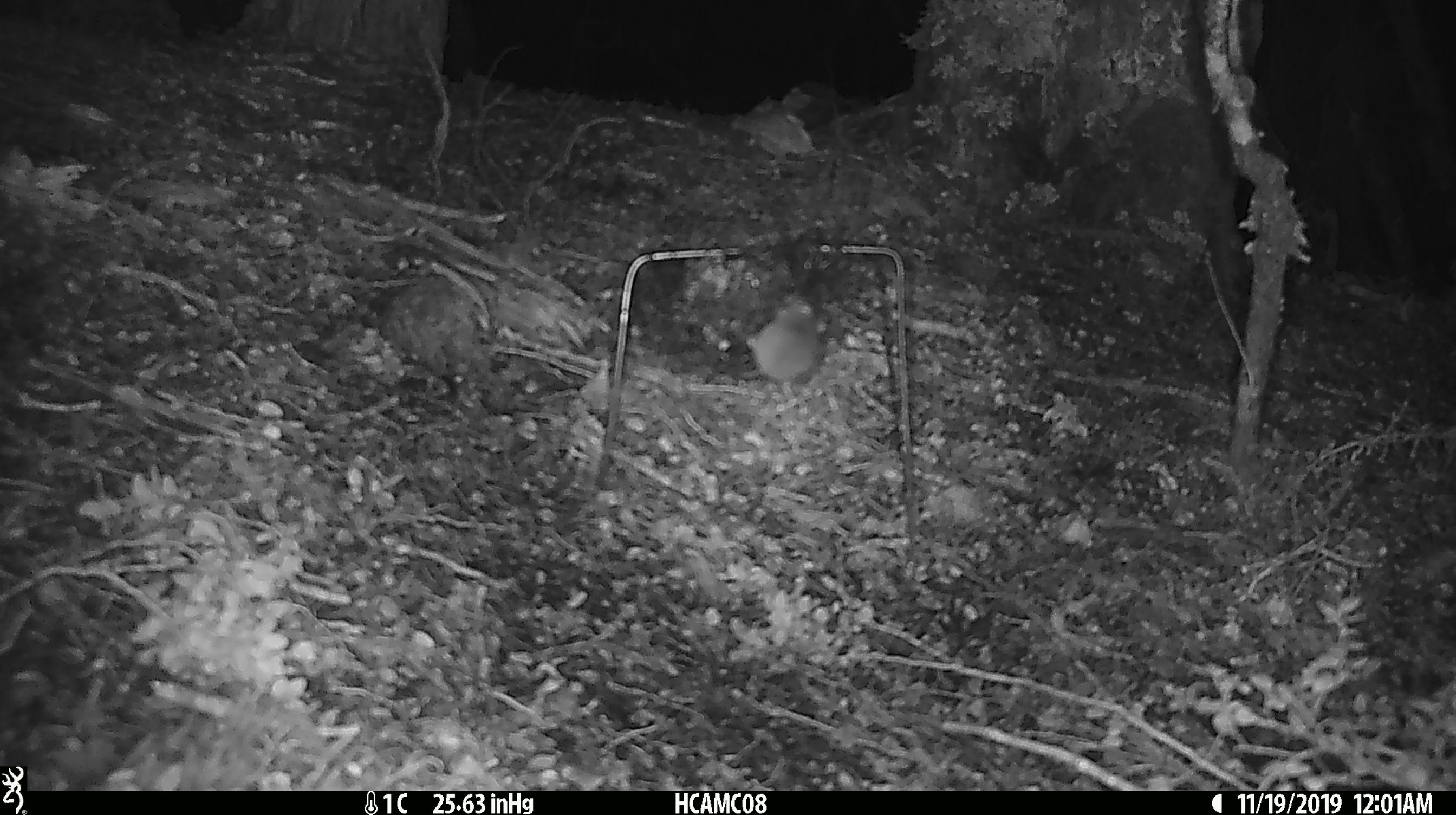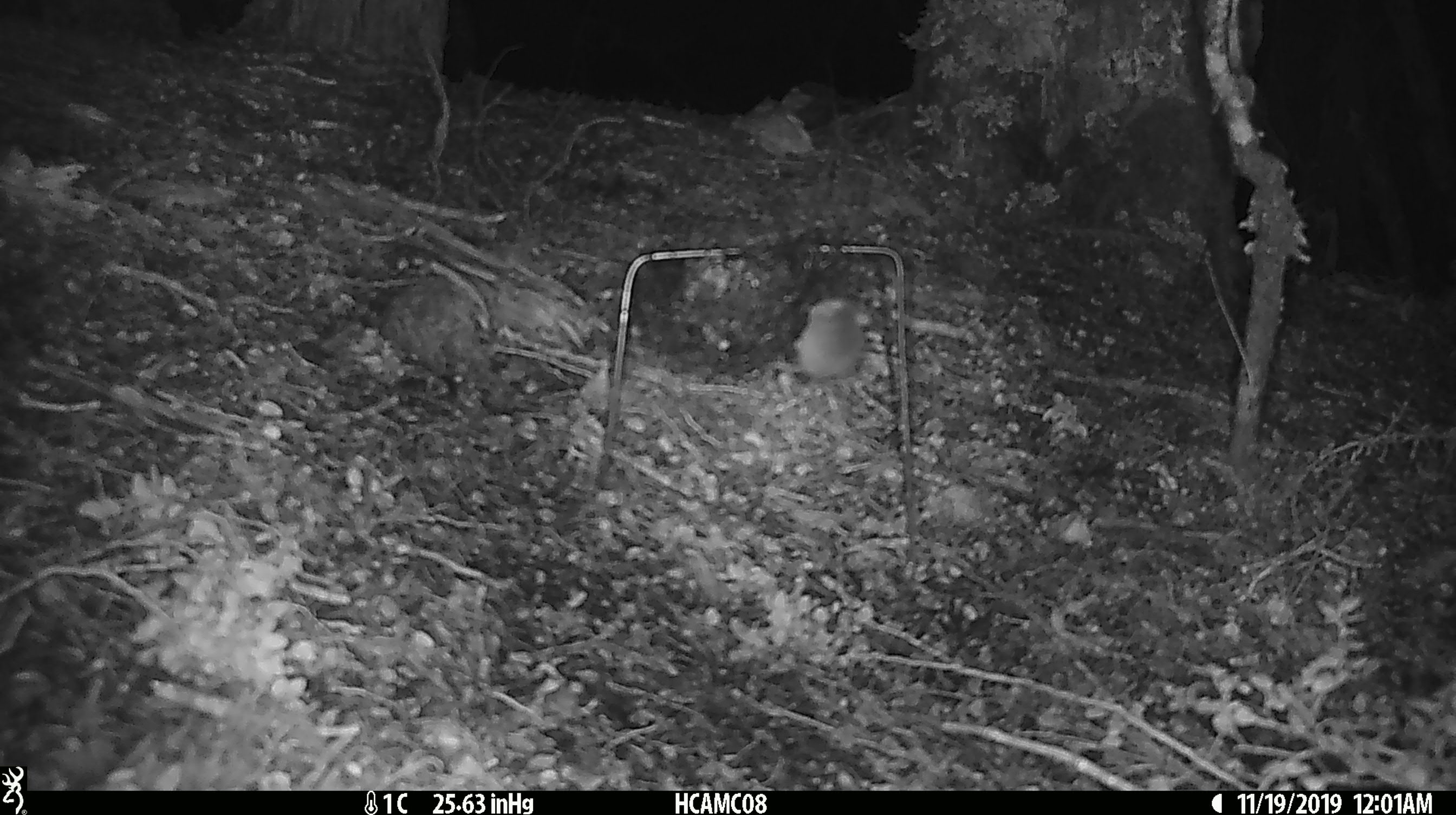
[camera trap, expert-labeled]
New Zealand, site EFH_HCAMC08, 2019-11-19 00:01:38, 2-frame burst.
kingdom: Animalia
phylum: Chordata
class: Mammalia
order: Rodentia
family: Muridae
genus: Mus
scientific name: Mus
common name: mouse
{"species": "mouse (Mus)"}